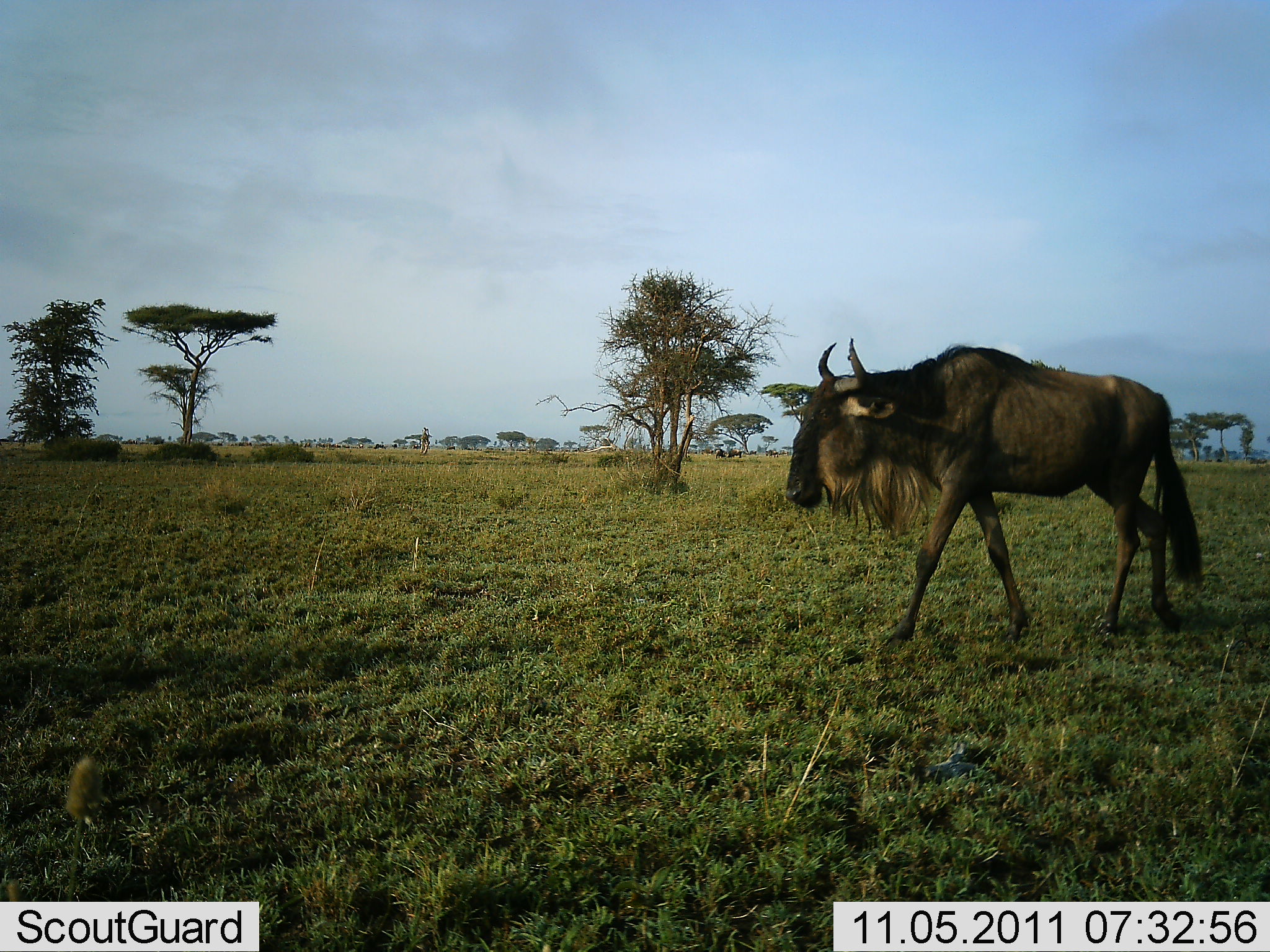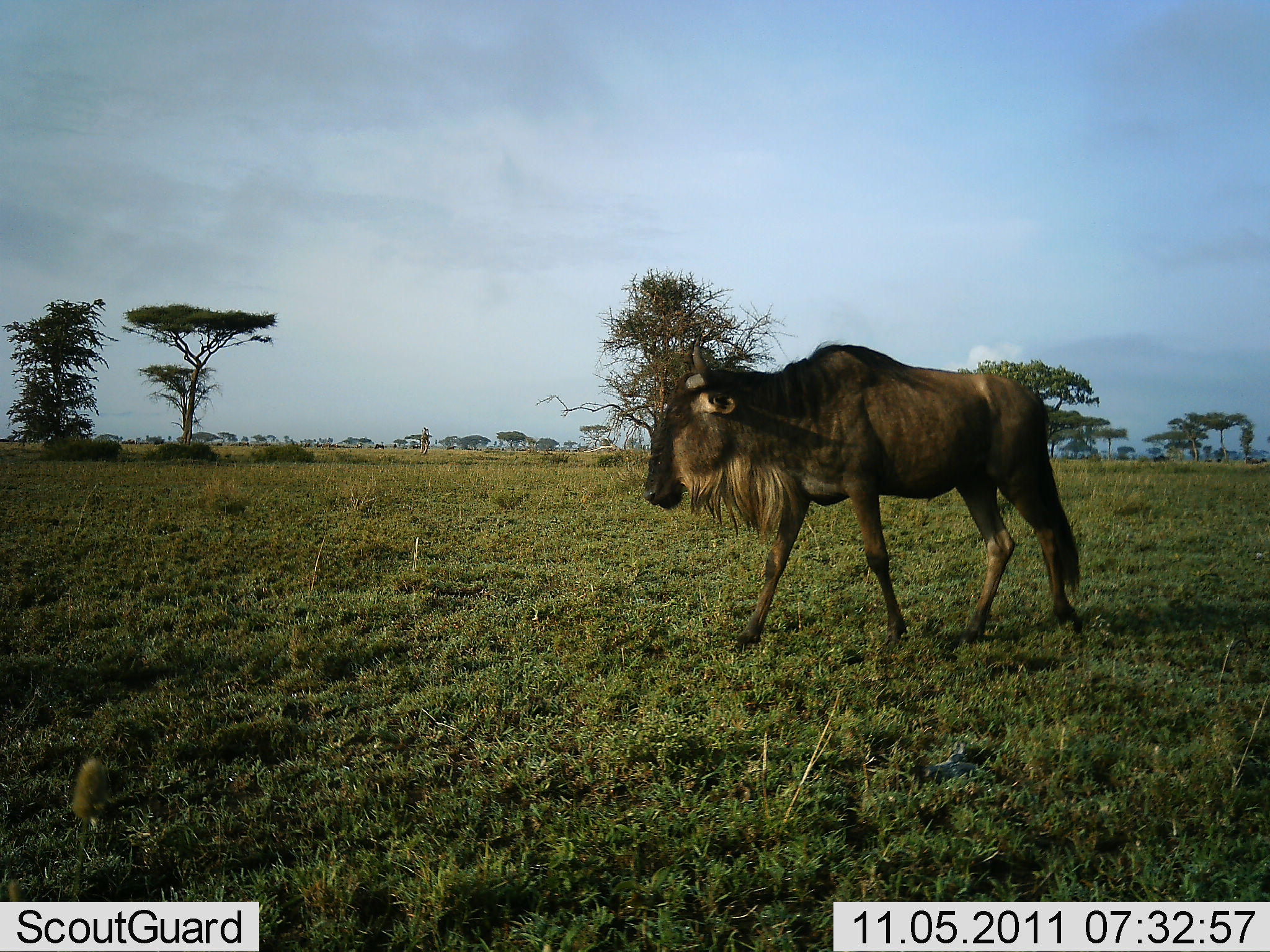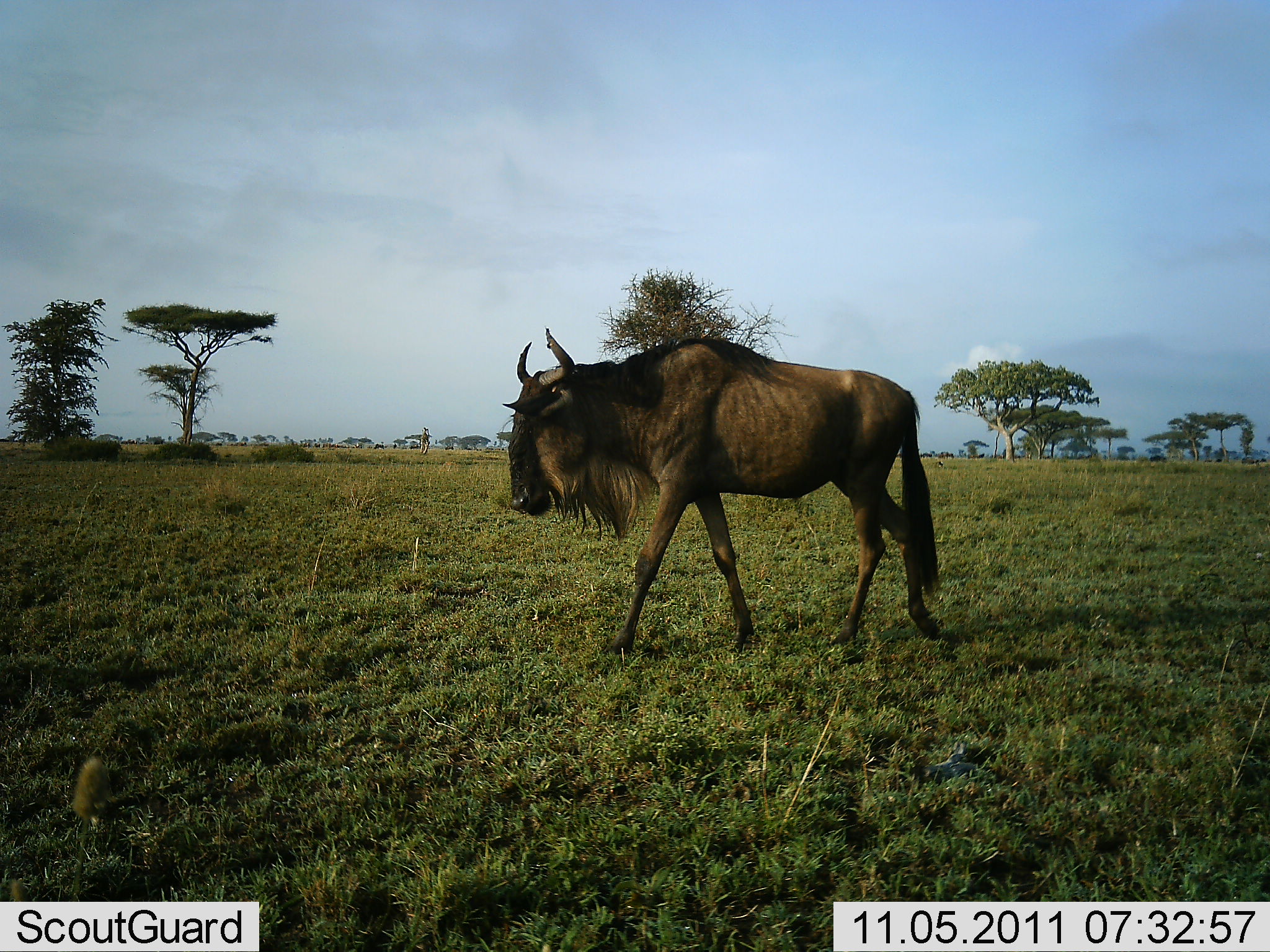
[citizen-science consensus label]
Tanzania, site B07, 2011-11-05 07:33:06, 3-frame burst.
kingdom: Animalia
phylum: Chordata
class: Mammalia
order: Artiodactyla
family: Bovidae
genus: Connochaetes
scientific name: Connochaetes taurinus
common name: blue wildebeest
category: wildebeest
Wildebeest (blue wildebeest) (Connochaetes taurinus), count 1. Behavior (volunteer vote fractions): standing 0%, resting 0%, moving 100%, interacting 0%. Young present (vote fraction): 0%. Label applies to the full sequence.